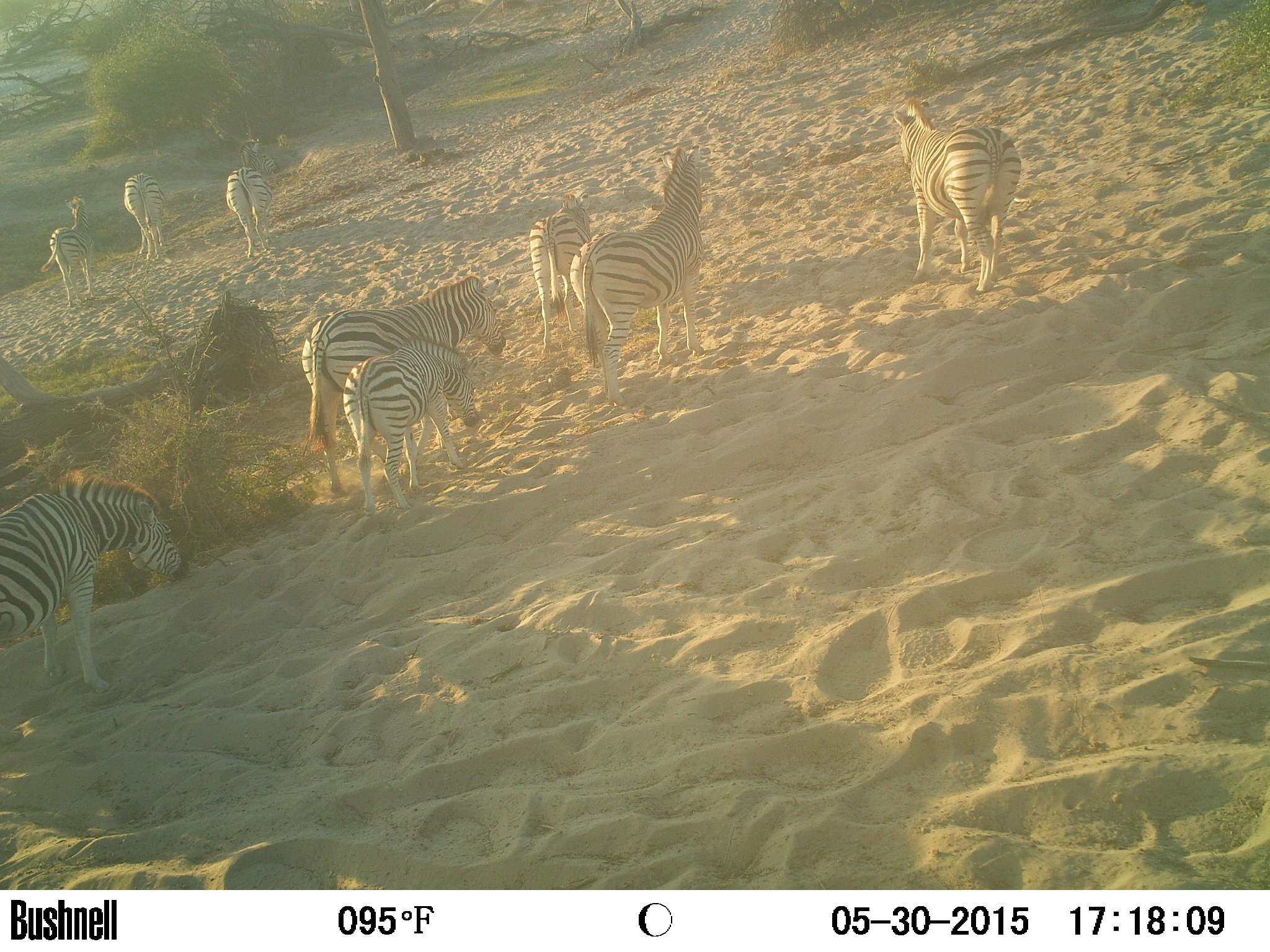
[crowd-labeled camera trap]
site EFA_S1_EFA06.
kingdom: Animalia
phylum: Chordata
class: Mammalia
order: Perissodactyla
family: Equidae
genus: Equus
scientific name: Equus quagga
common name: plains zebra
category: zebraplains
Zebraplains (plains zebra) (Equus quagga), count 9. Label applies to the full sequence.